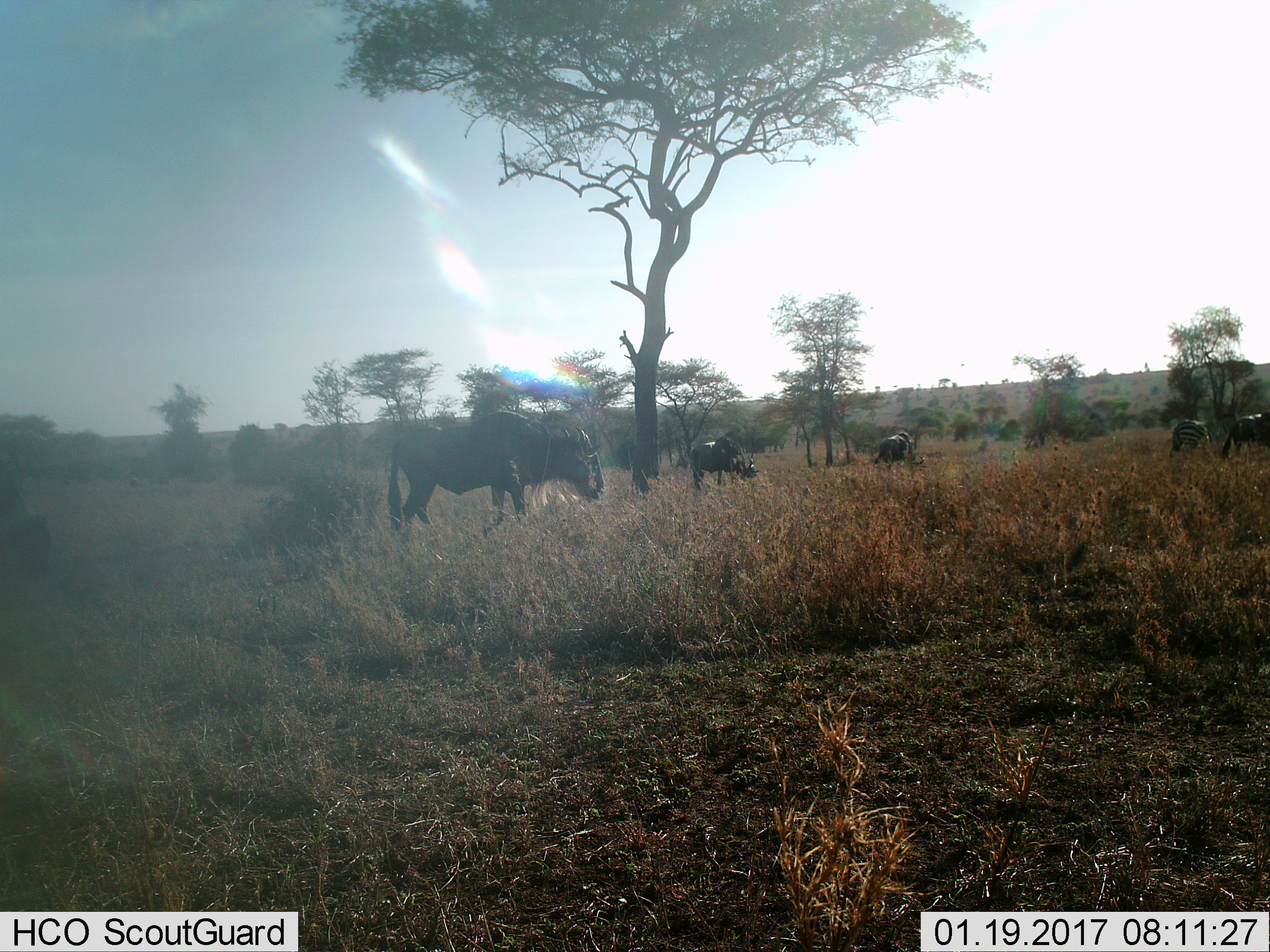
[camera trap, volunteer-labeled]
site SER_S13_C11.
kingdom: Animalia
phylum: Chordata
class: Mammalia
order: Artiodactyla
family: Bovidae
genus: Connochaetes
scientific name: Connochaetes taurinus taurinus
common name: blue wildebeest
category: wildebeestblue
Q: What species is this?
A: Wildebeestblue (blue wildebeest) (Connochaetes taurinus taurinus).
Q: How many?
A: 5.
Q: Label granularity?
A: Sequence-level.